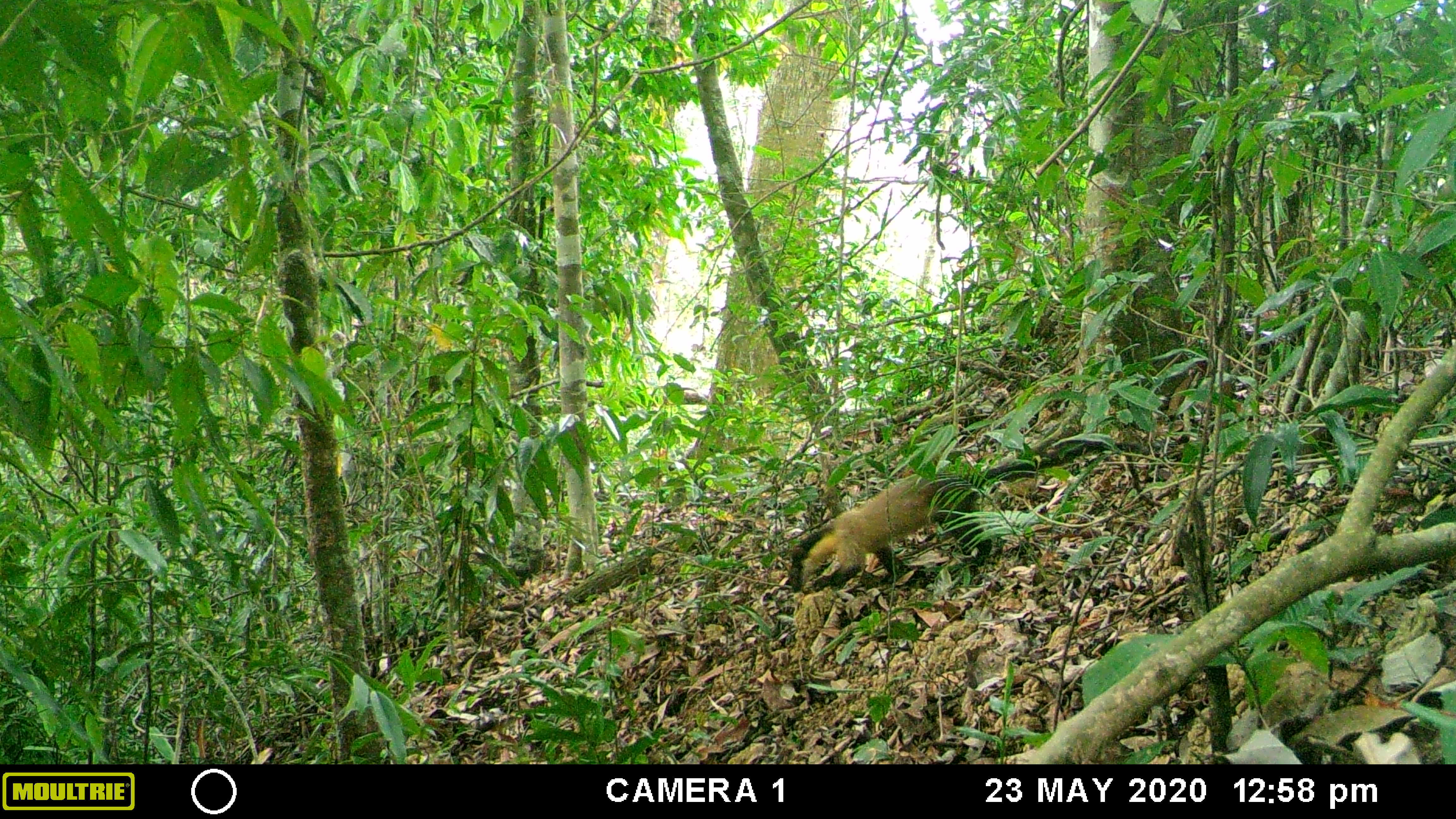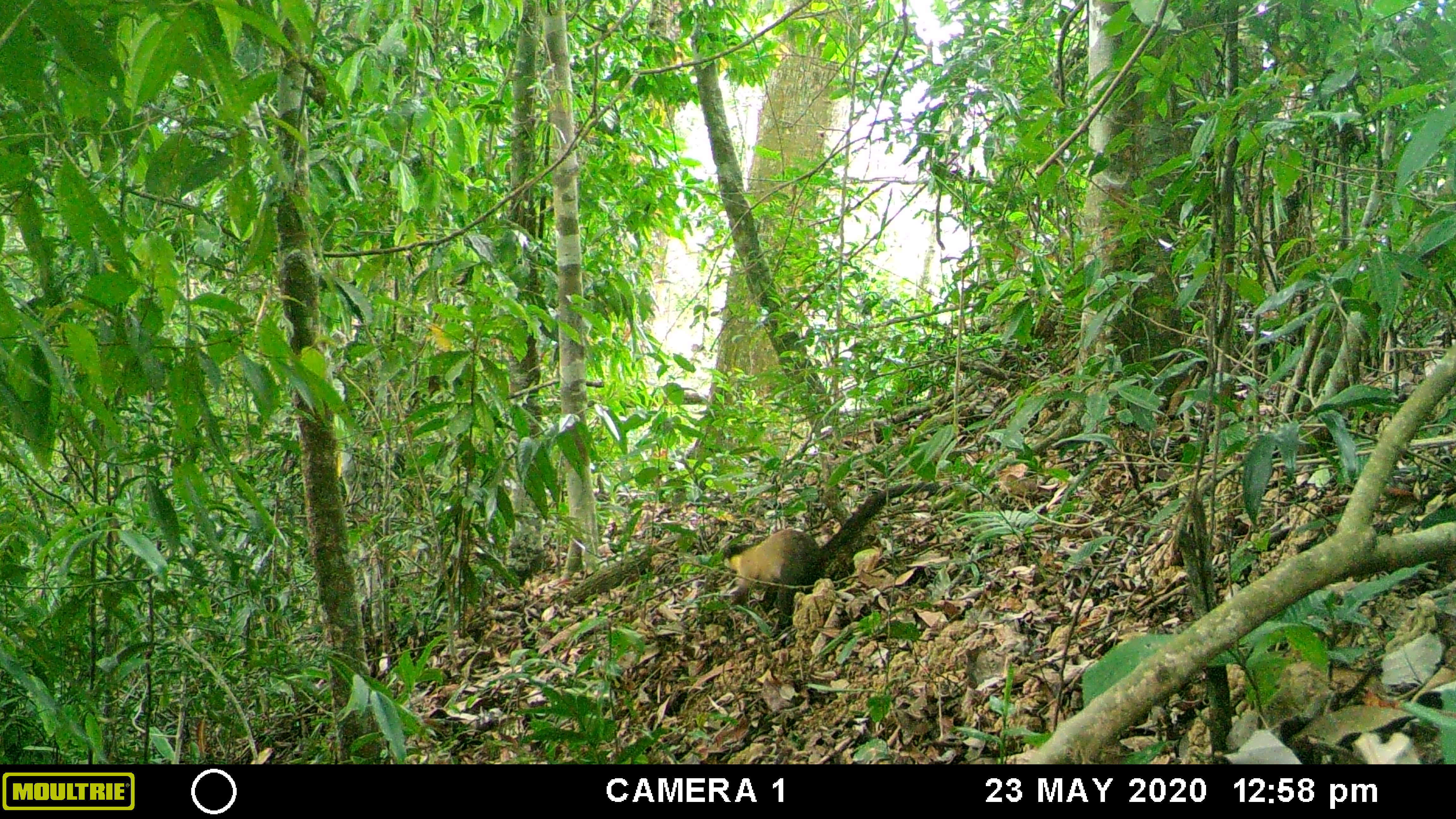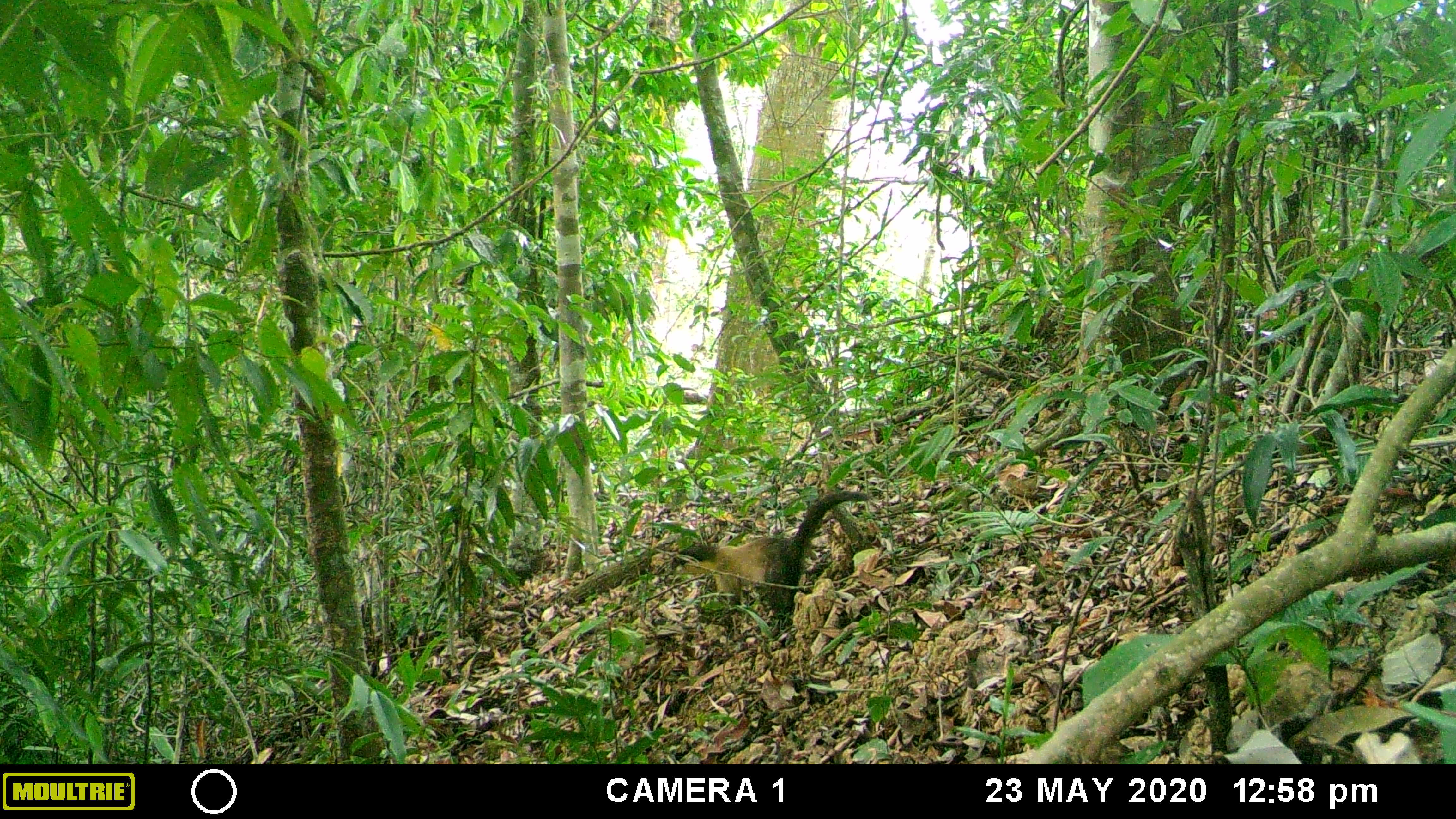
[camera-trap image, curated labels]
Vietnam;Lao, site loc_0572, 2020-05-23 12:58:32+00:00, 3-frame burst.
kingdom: Animalia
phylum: Chordata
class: Mammalia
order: Carnivora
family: Mustelidae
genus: Martes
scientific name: Martes flavigula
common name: yellow-throated marten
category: yellow throated marten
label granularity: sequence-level